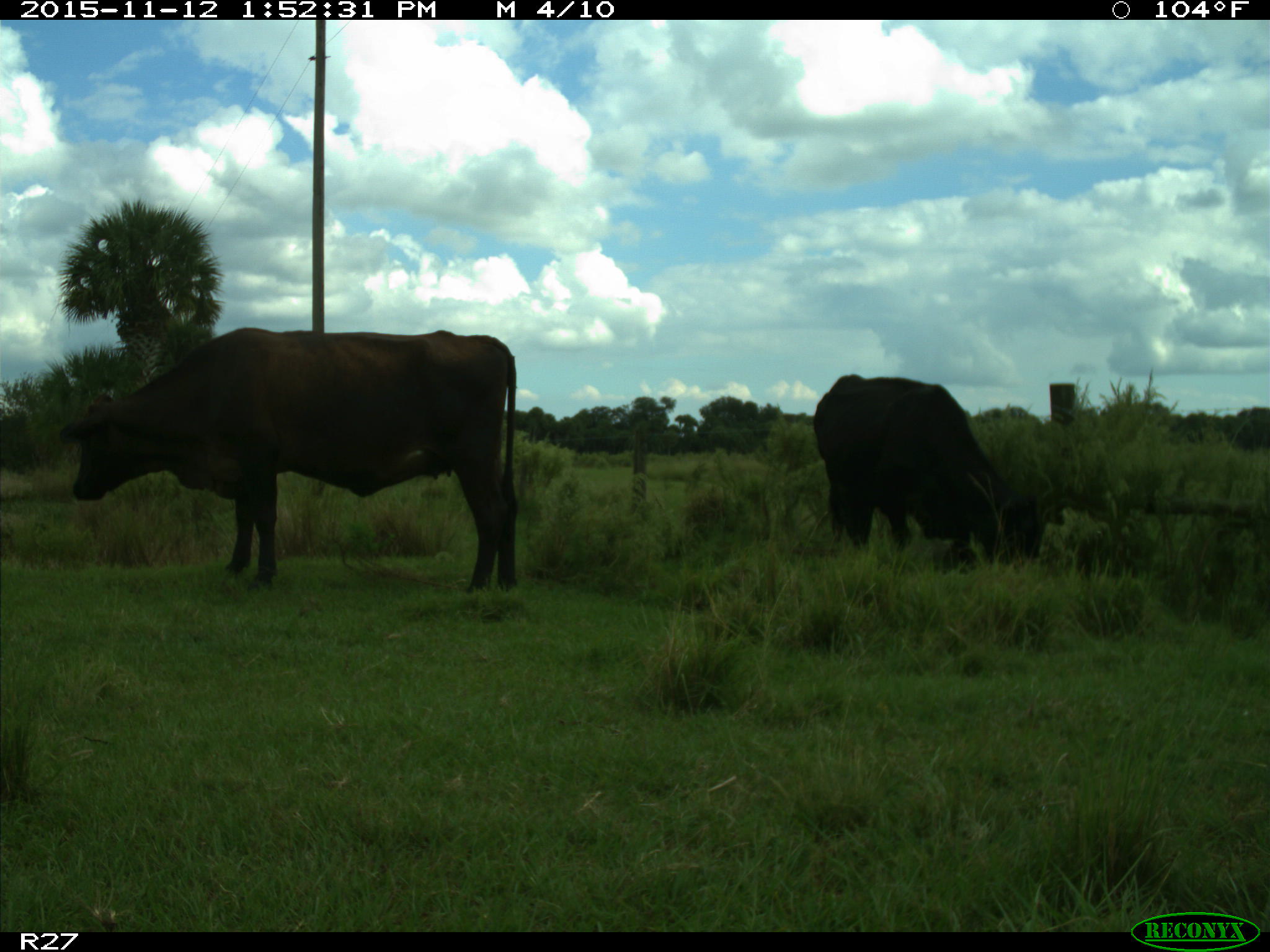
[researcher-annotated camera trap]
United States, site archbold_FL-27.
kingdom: Animalia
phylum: Chordata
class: Mammalia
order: Artiodactyla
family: Bovidae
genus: Bos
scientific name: Bos taurus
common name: domestic cow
Bos taurus (domestic cow).